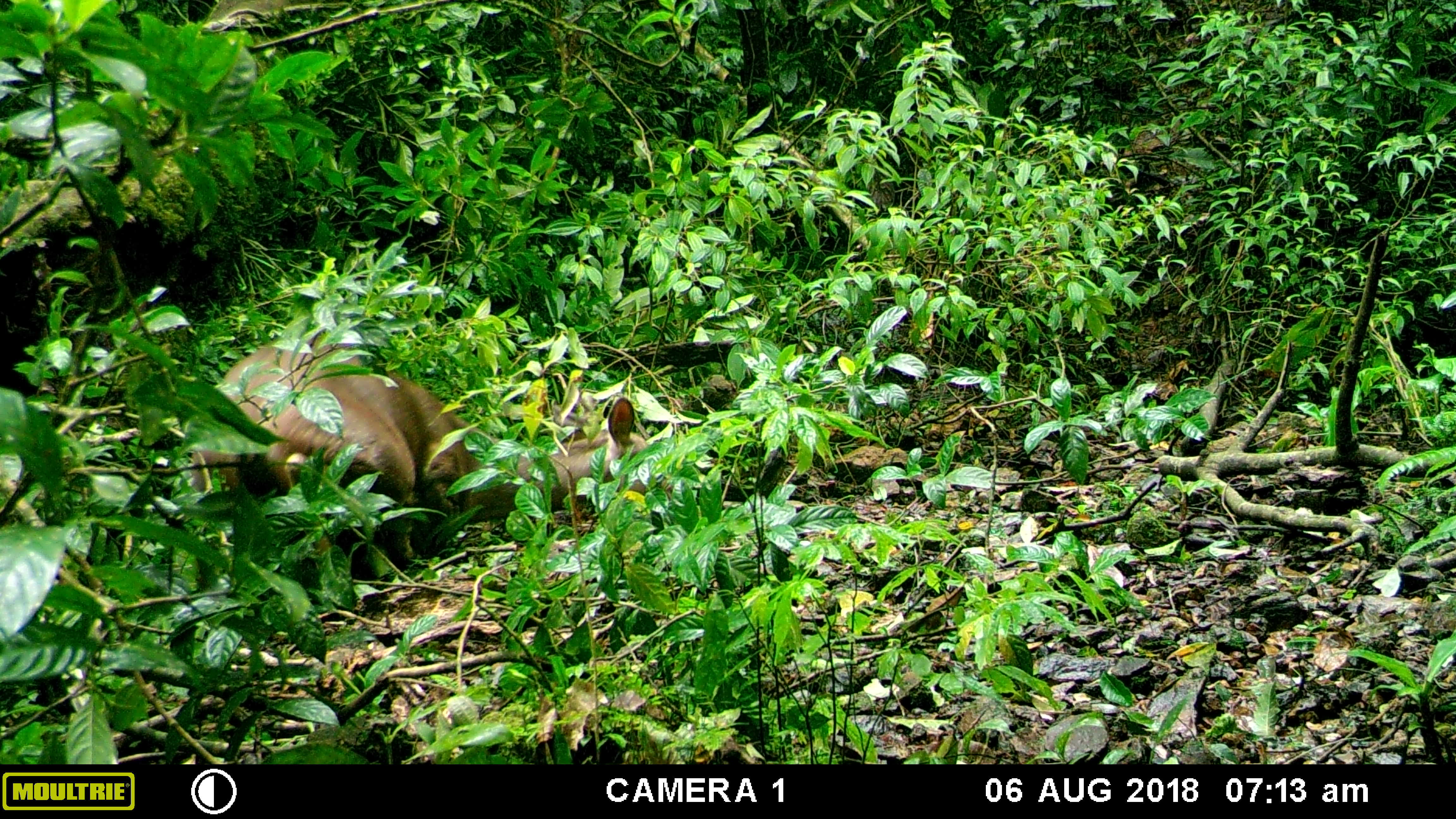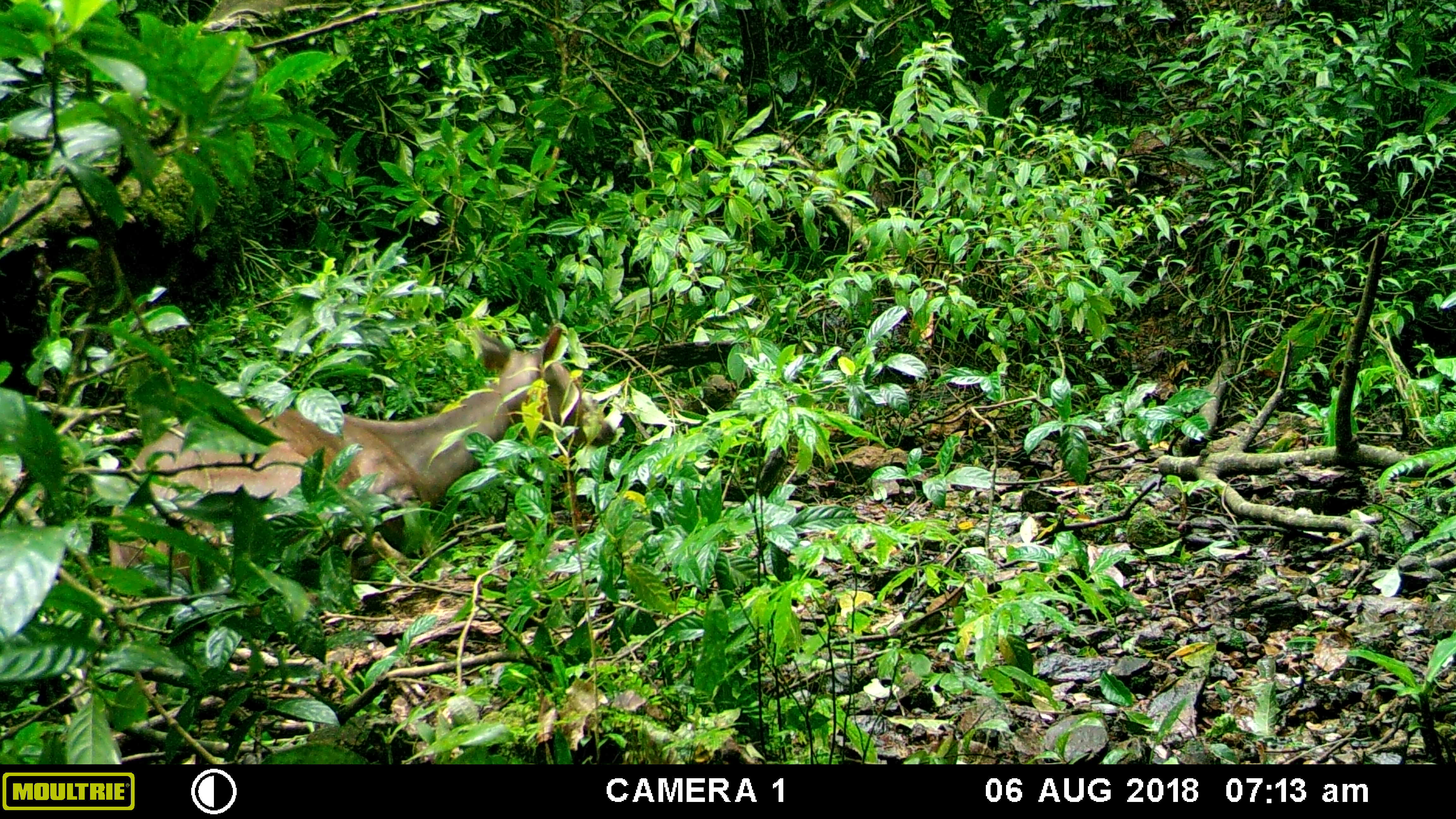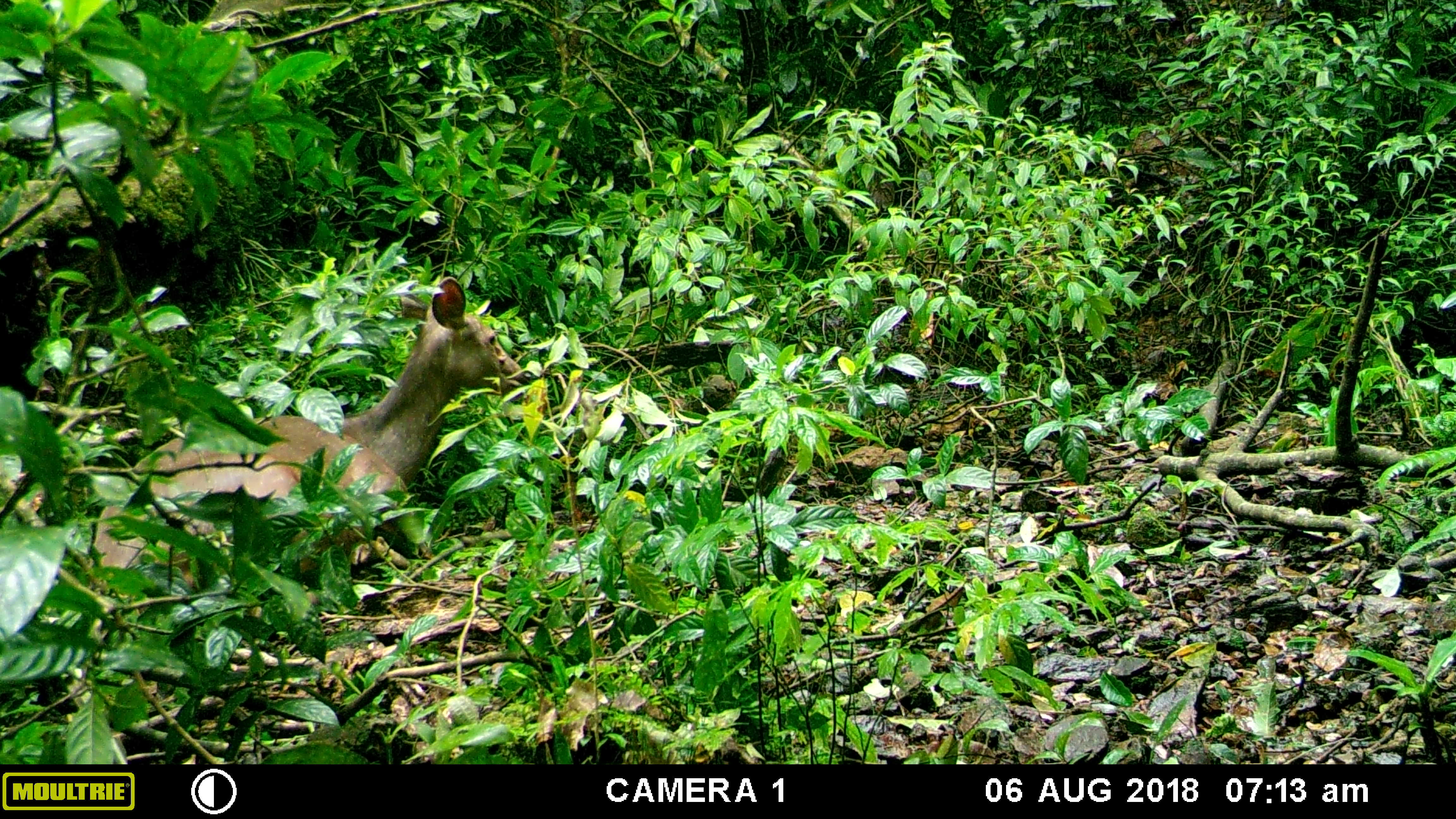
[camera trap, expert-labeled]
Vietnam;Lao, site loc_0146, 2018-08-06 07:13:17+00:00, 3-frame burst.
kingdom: Animalia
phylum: Chordata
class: Mammalia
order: Artiodactyla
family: Cervidae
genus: Rusa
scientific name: Rusa unicolor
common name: sambar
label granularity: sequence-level